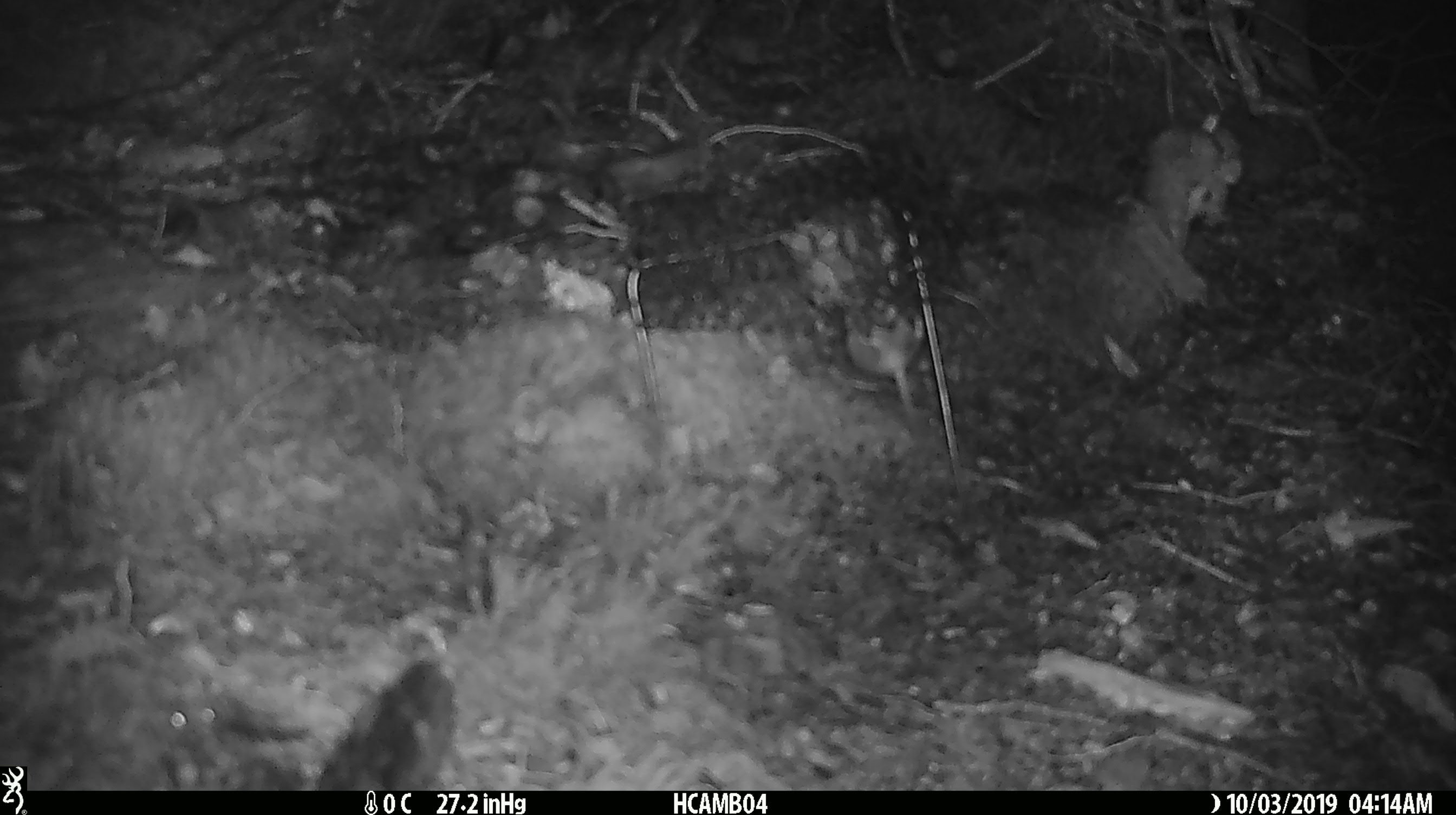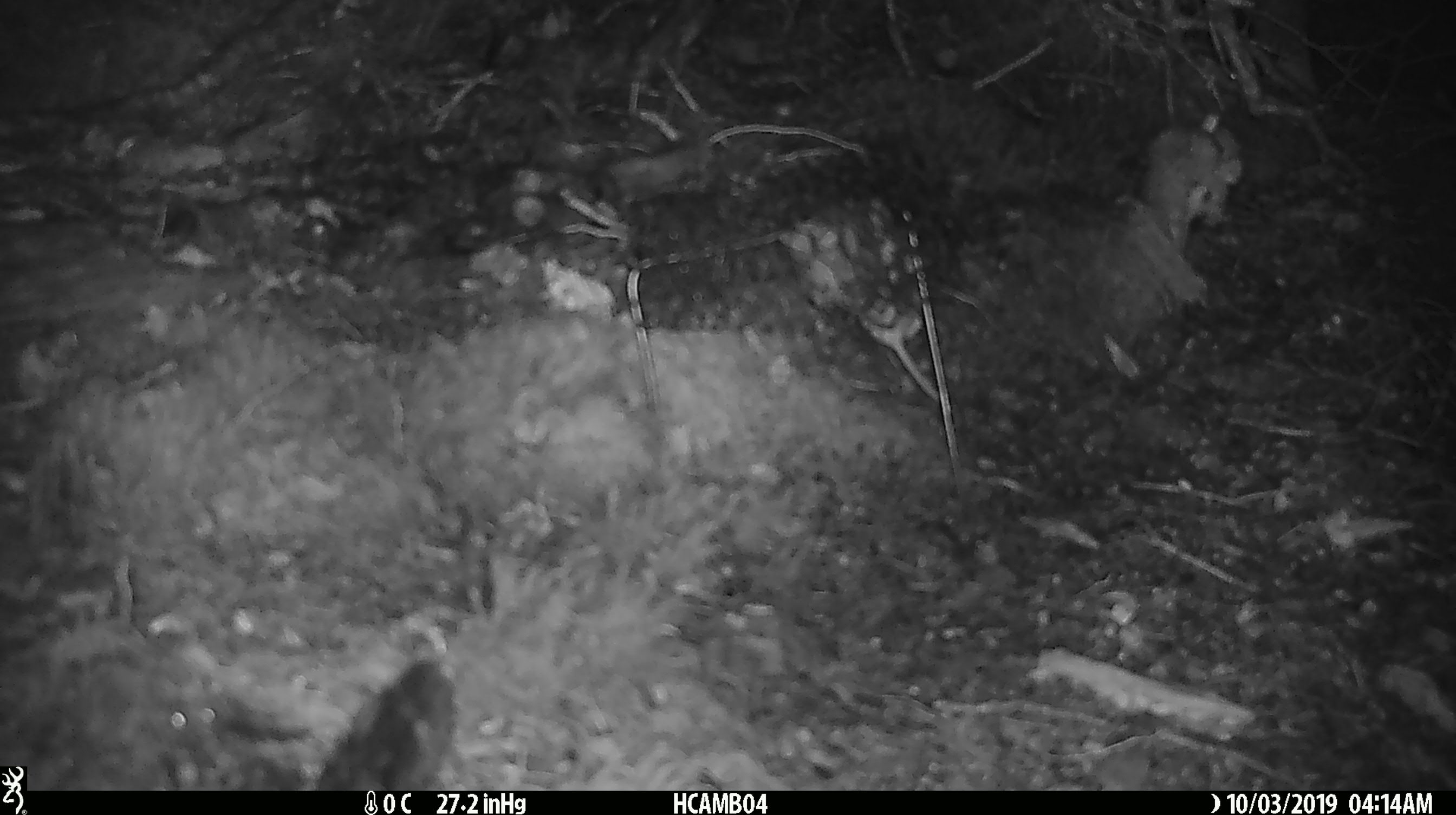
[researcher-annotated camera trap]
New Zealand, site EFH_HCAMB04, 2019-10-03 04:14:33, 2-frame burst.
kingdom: Animalia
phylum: Chordata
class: Mammalia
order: Rodentia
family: Muridae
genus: Mus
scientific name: Mus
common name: mouse